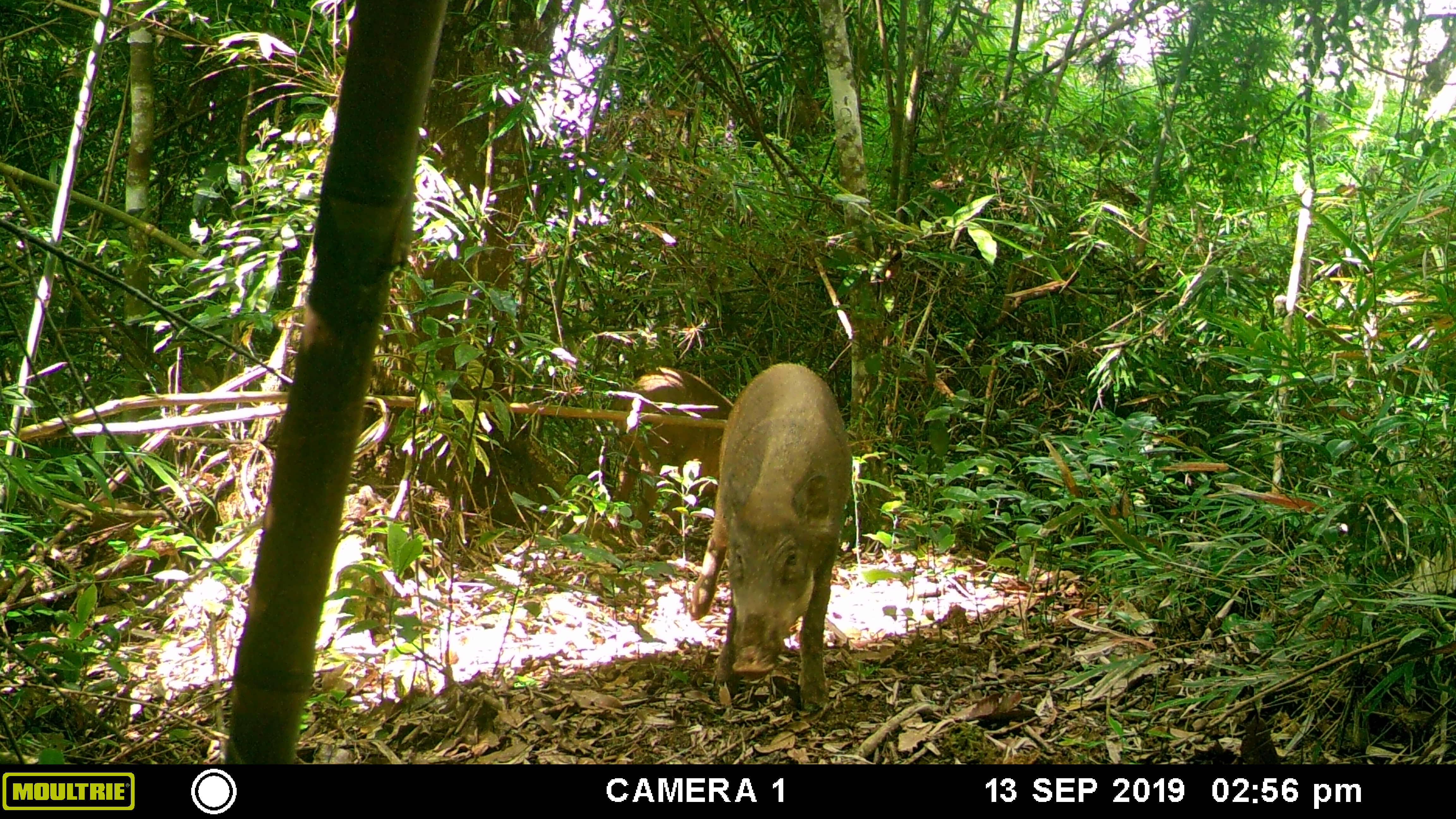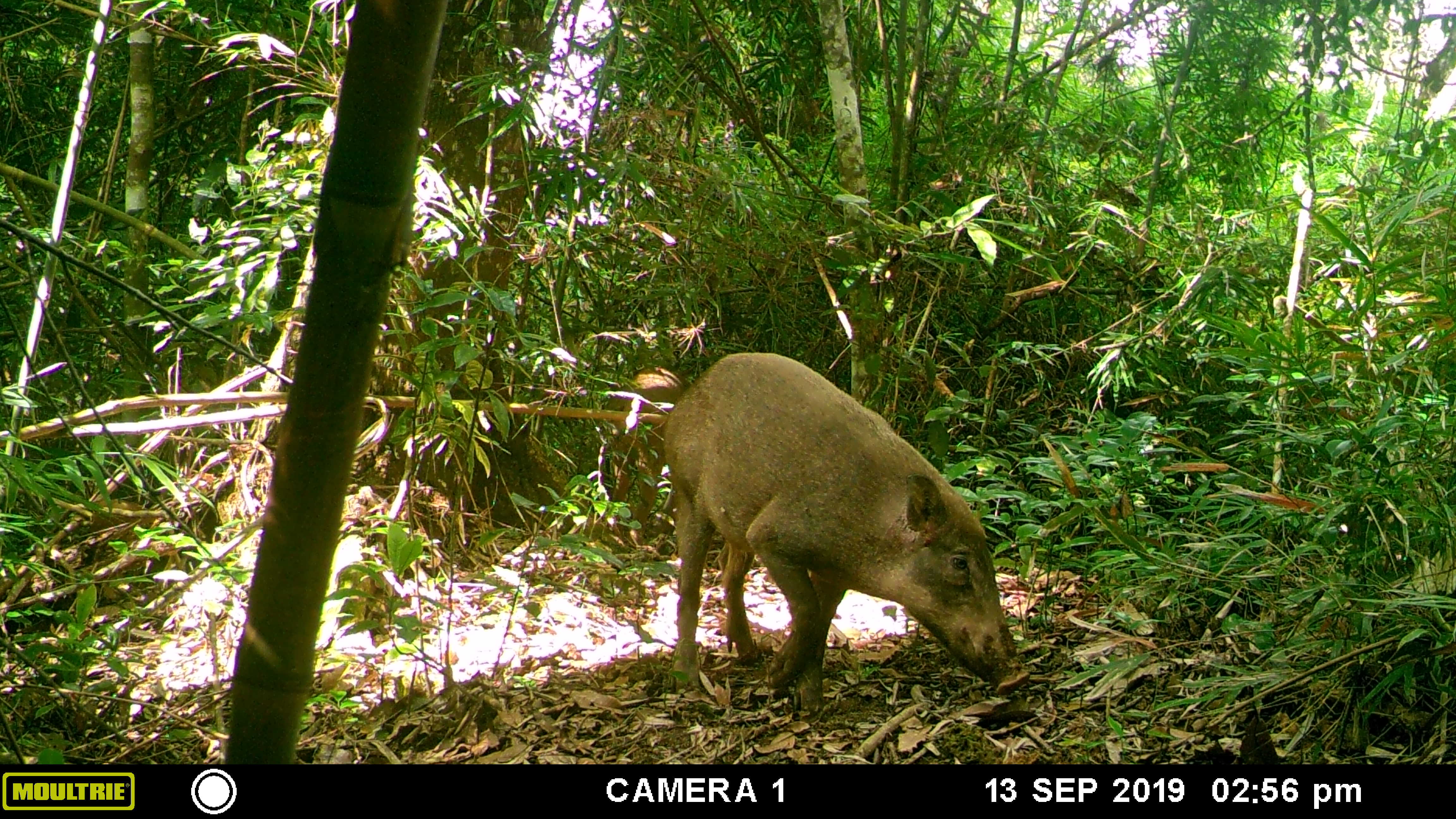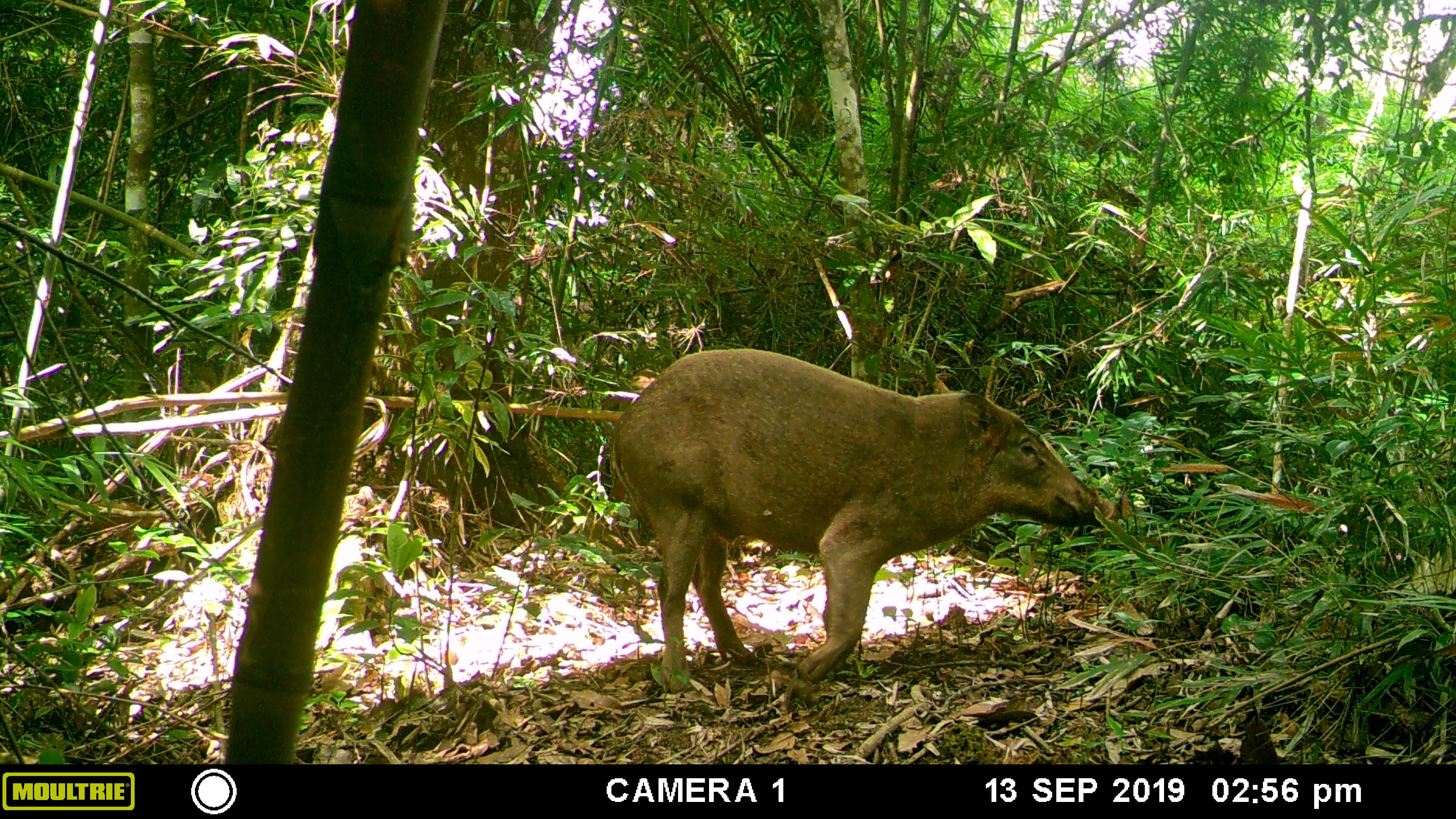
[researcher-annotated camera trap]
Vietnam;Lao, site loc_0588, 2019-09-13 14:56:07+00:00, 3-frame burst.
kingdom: Animalia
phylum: Chordata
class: Mammalia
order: Artiodactyla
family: Suidae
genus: Sus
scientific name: Sus scrofa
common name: eurasian wild pig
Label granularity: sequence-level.